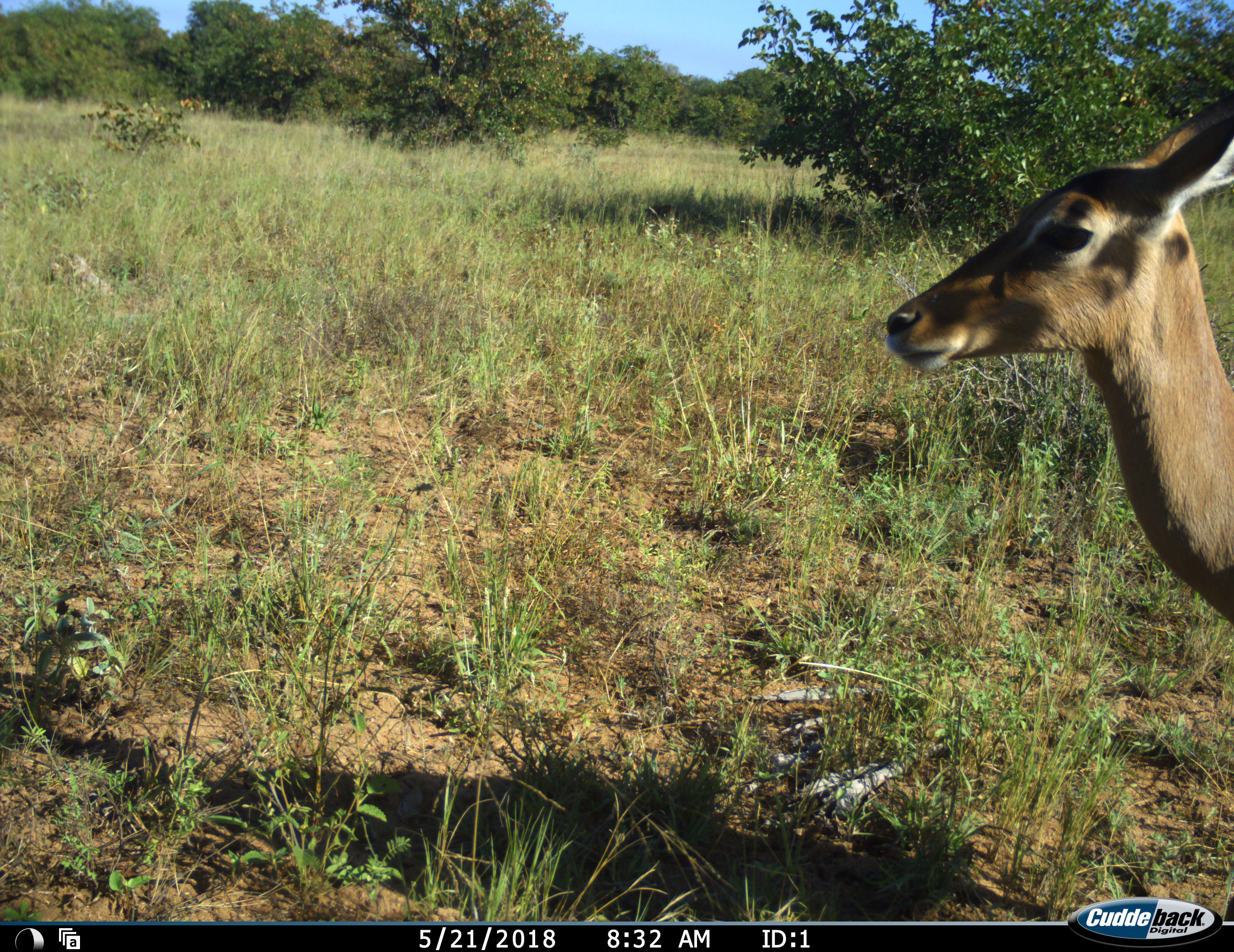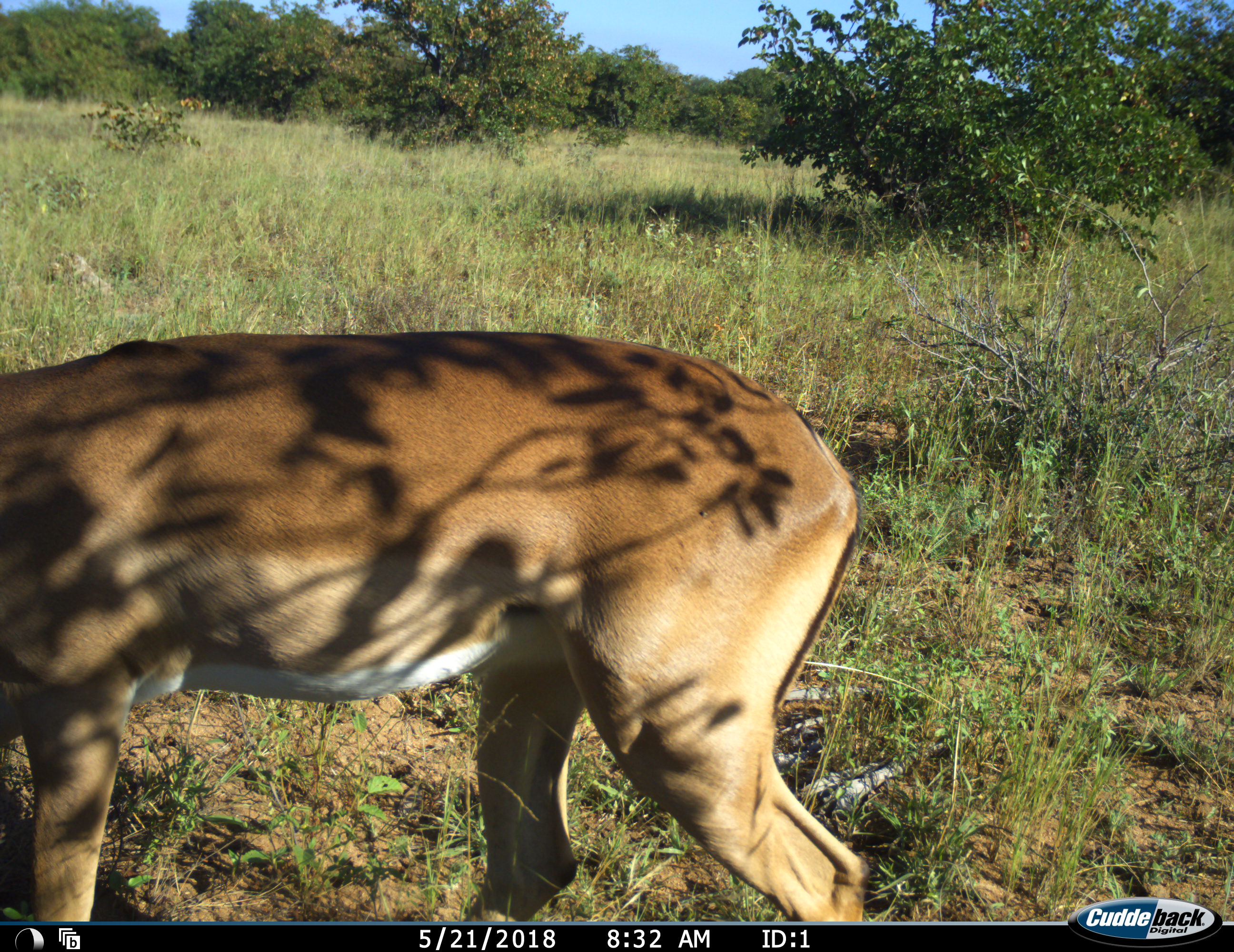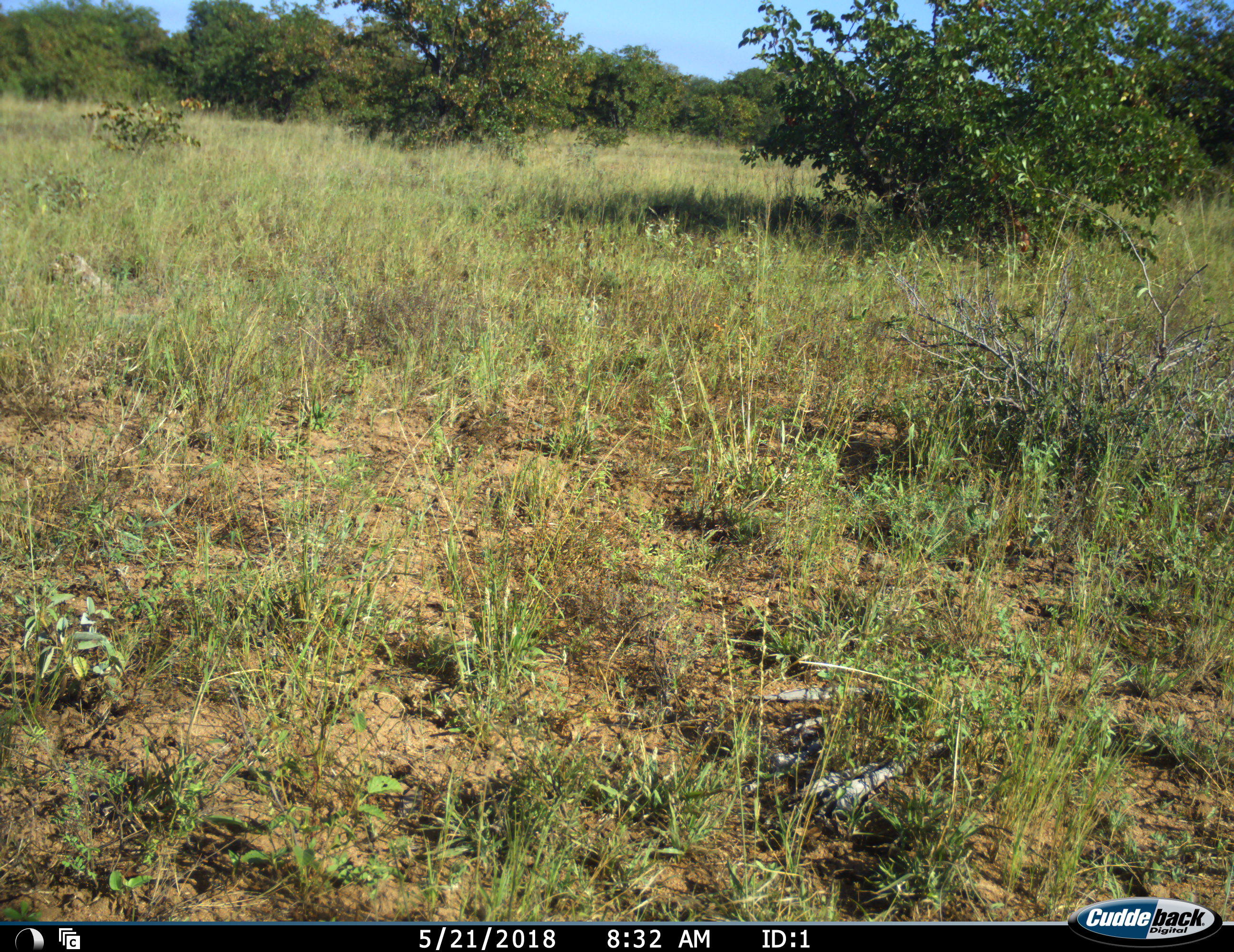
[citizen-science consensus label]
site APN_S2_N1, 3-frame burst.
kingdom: Animalia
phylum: Chordata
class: Mammalia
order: Artiodactyla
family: Bovidae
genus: Aepyceros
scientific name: Aepyceros melampus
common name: impala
Impala (Aepyceros melampus), count 1. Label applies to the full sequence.